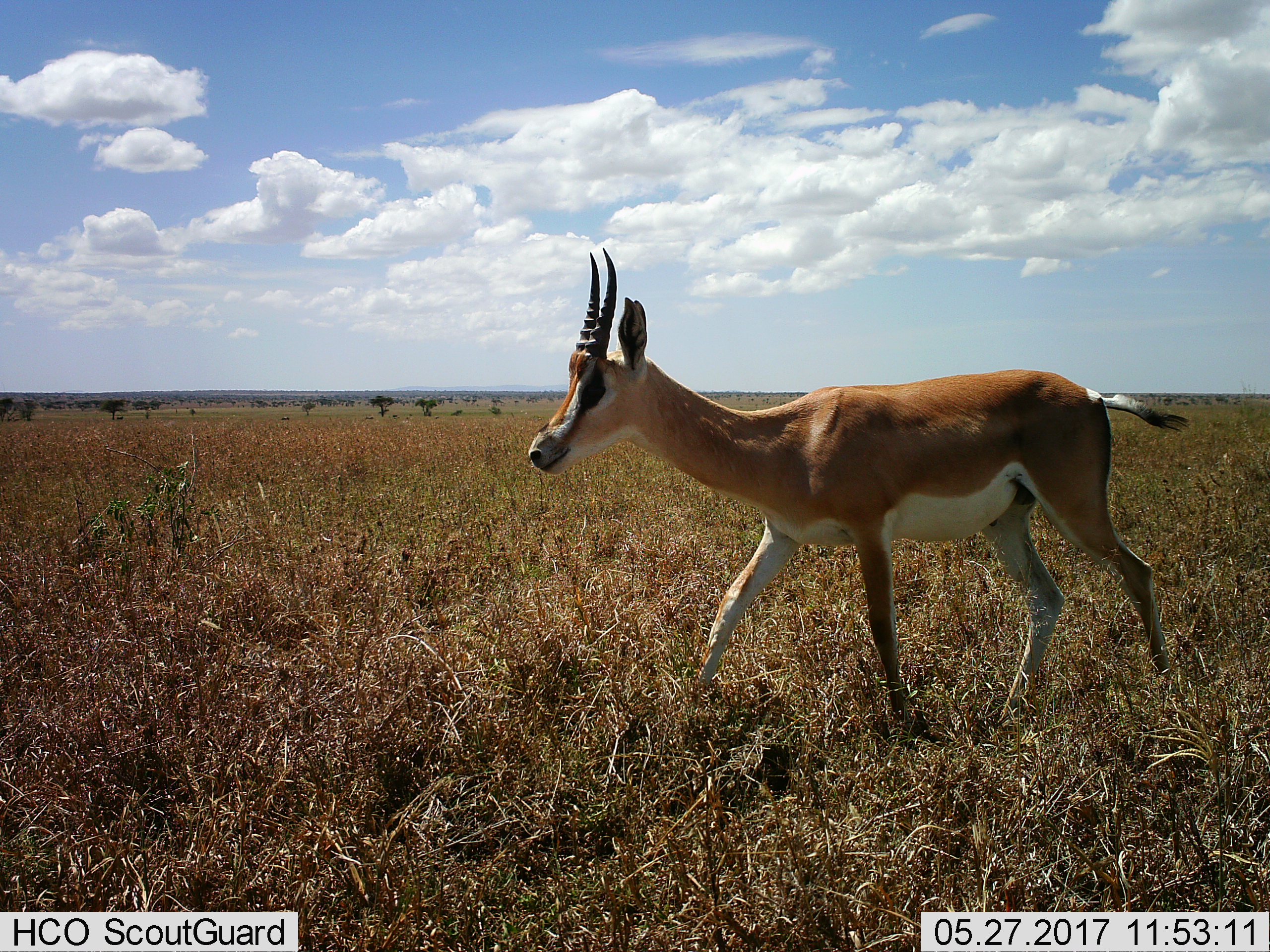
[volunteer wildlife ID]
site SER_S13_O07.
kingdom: Animalia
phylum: Chordata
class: Mammalia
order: Artiodactyla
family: Bovidae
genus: Nanger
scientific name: Nanger granti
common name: grant's gazelle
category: gazellegrants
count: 1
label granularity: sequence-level